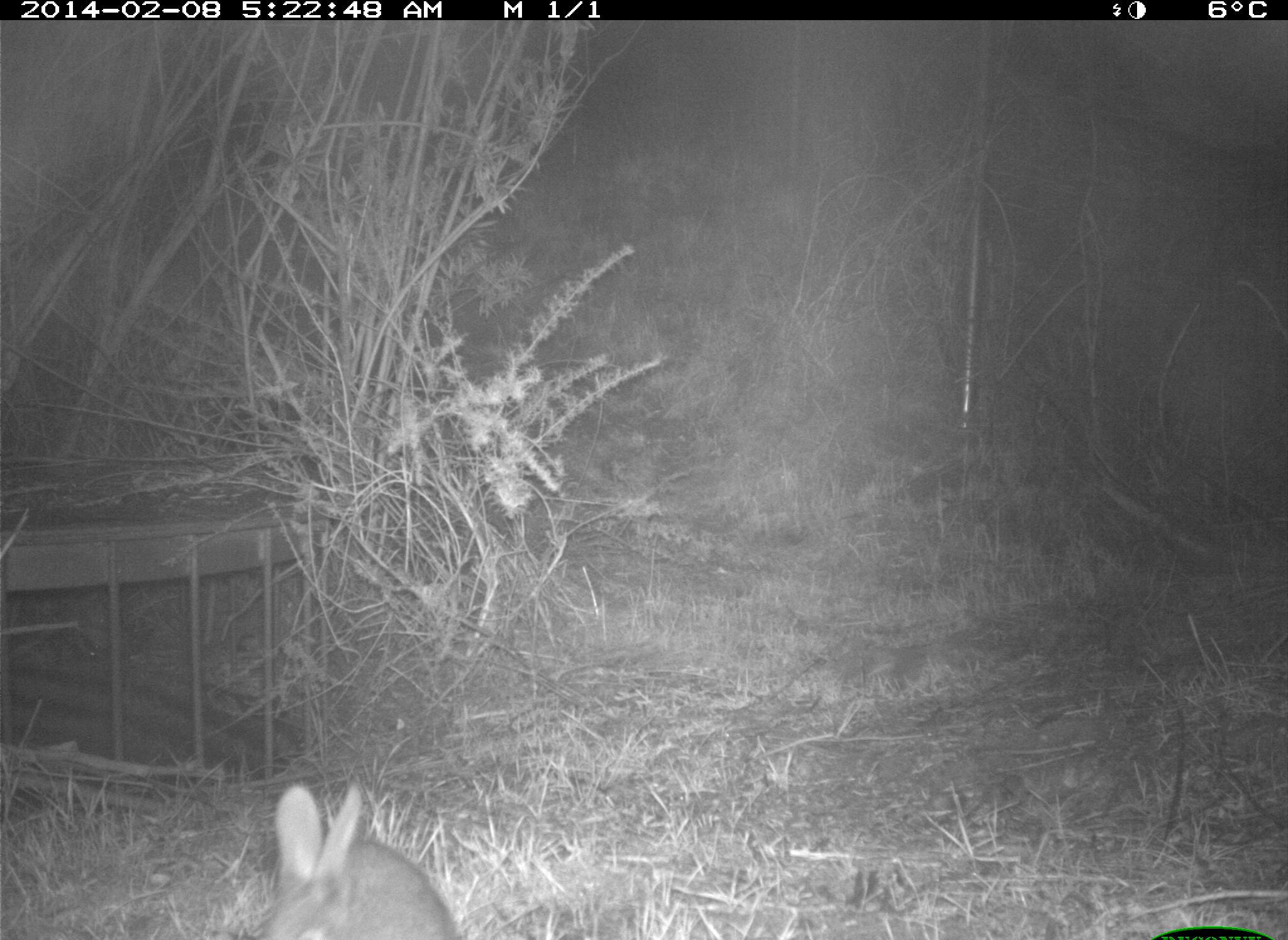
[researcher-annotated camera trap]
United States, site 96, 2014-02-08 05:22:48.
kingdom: Animalia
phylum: Chordata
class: Mammalia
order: Lagomorpha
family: Leporidae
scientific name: Leporidae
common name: rabbits and hares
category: rabbit